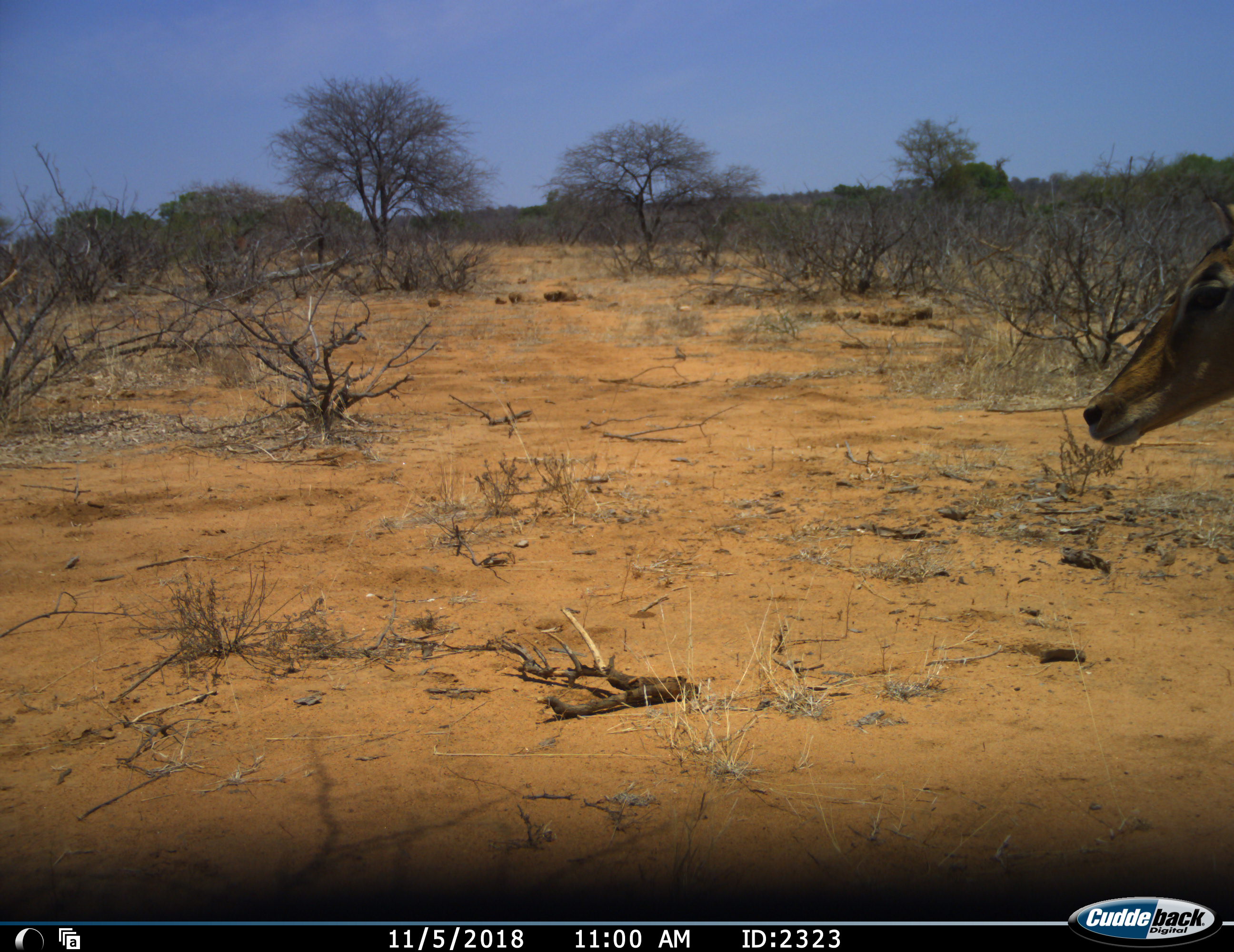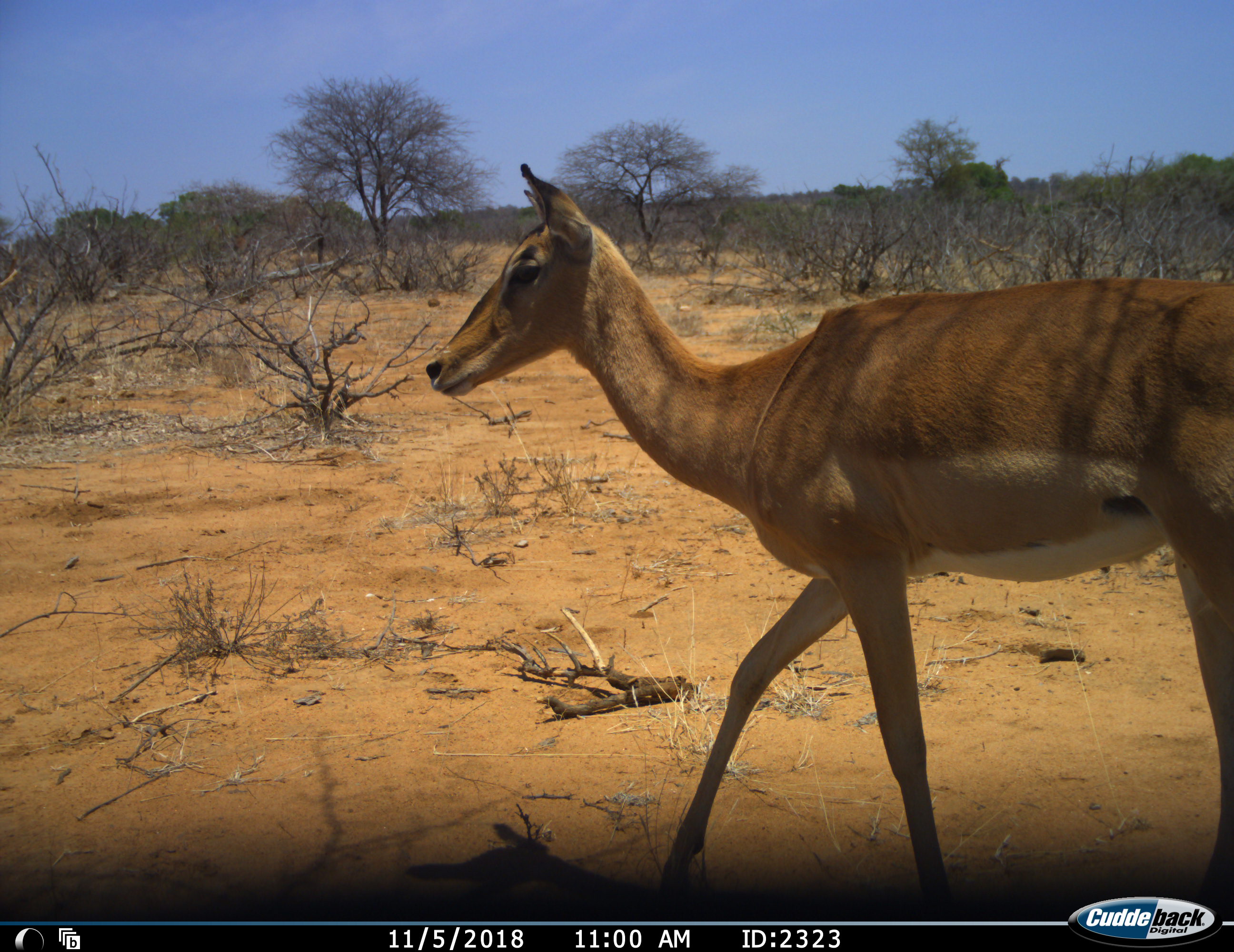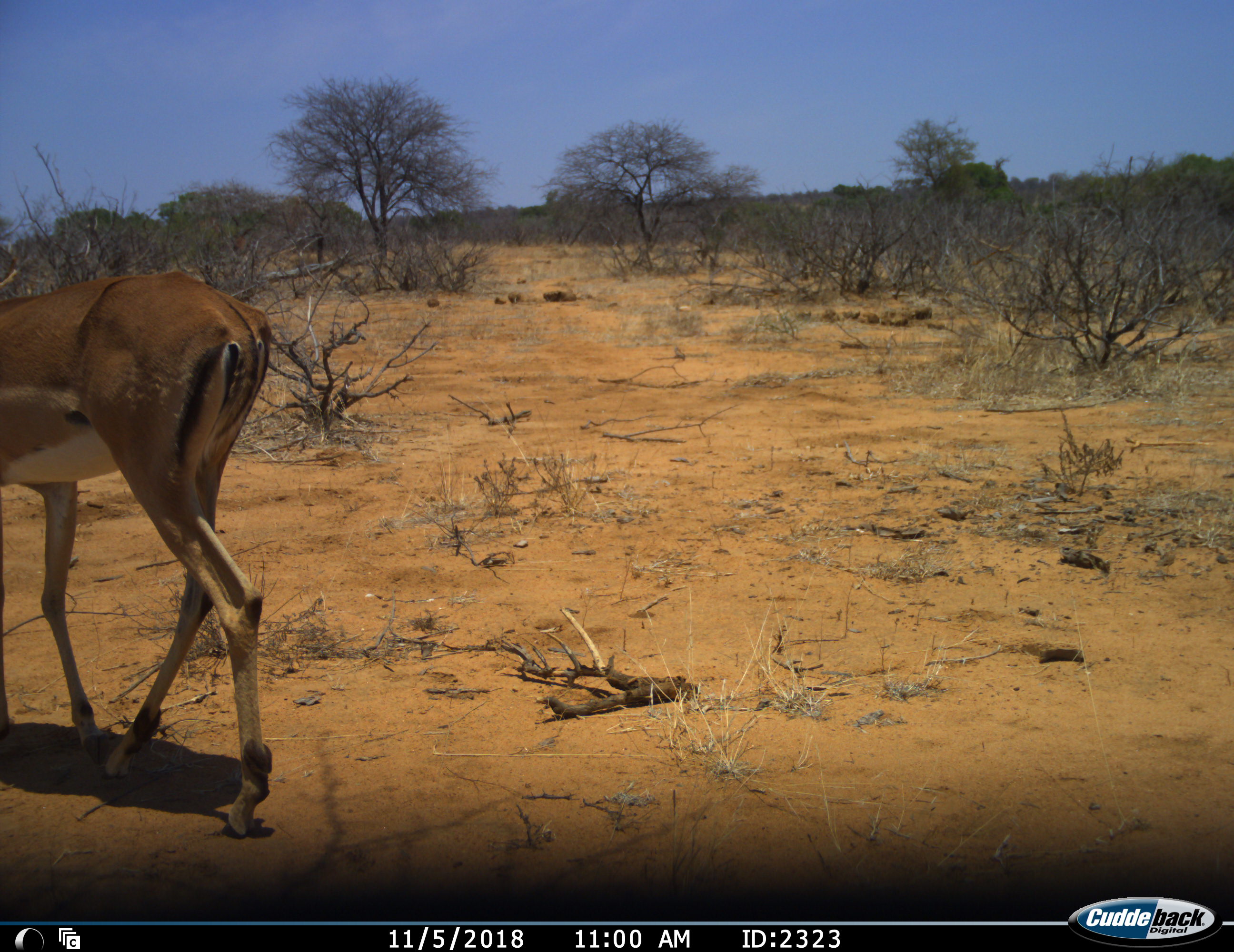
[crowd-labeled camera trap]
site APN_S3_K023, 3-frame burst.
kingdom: Animalia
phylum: Chordata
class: Mammalia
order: Artiodactyla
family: Bovidae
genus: Aepyceros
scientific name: Aepyceros melampus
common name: impala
Impala (Aepyceros melampus), count 1. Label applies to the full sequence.